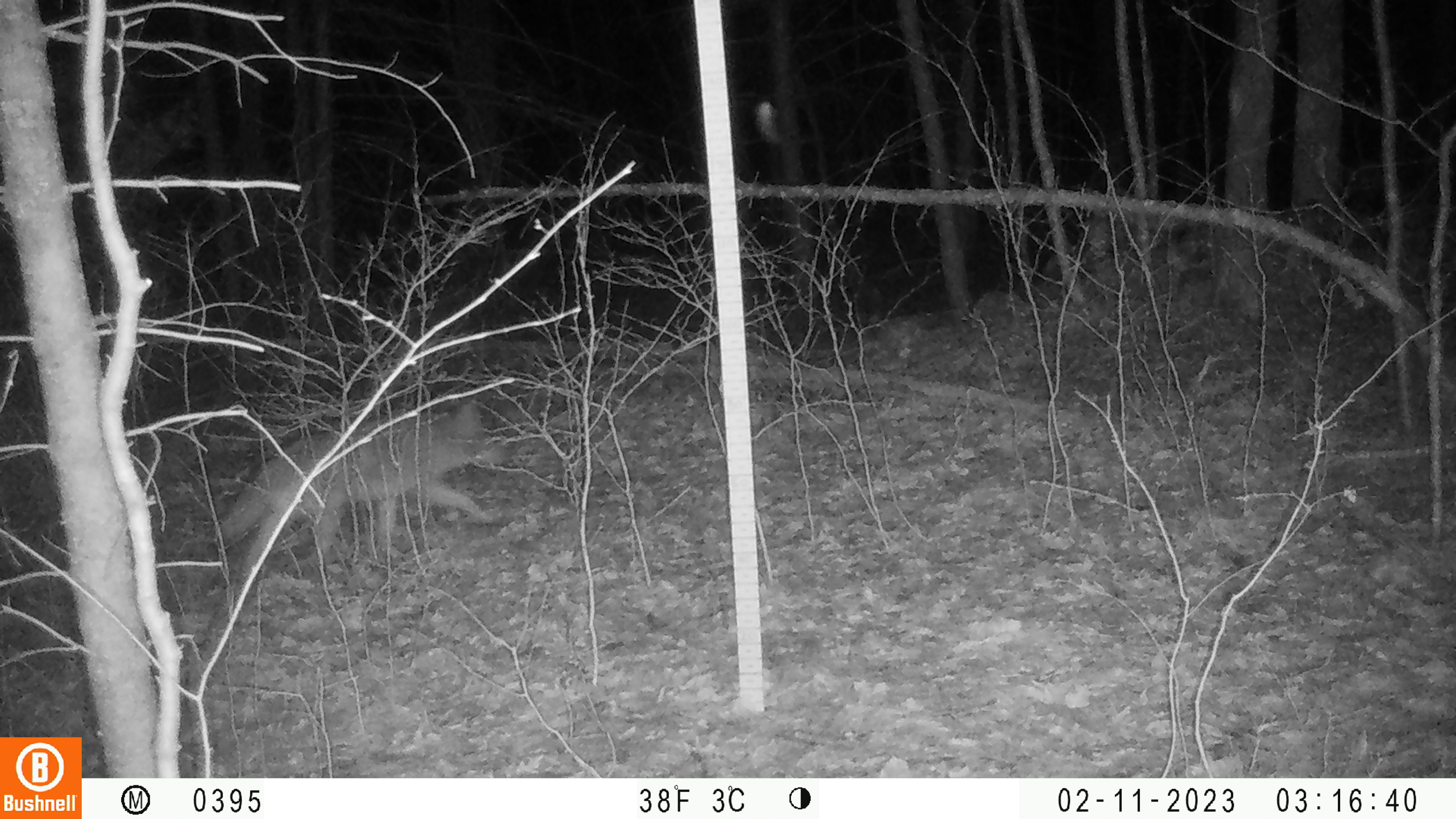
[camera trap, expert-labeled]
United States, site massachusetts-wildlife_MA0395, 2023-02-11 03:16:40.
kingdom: Animalia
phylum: Chordata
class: Mammalia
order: Carnivora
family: Canidae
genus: Canis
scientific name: Canis latrans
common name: coyote